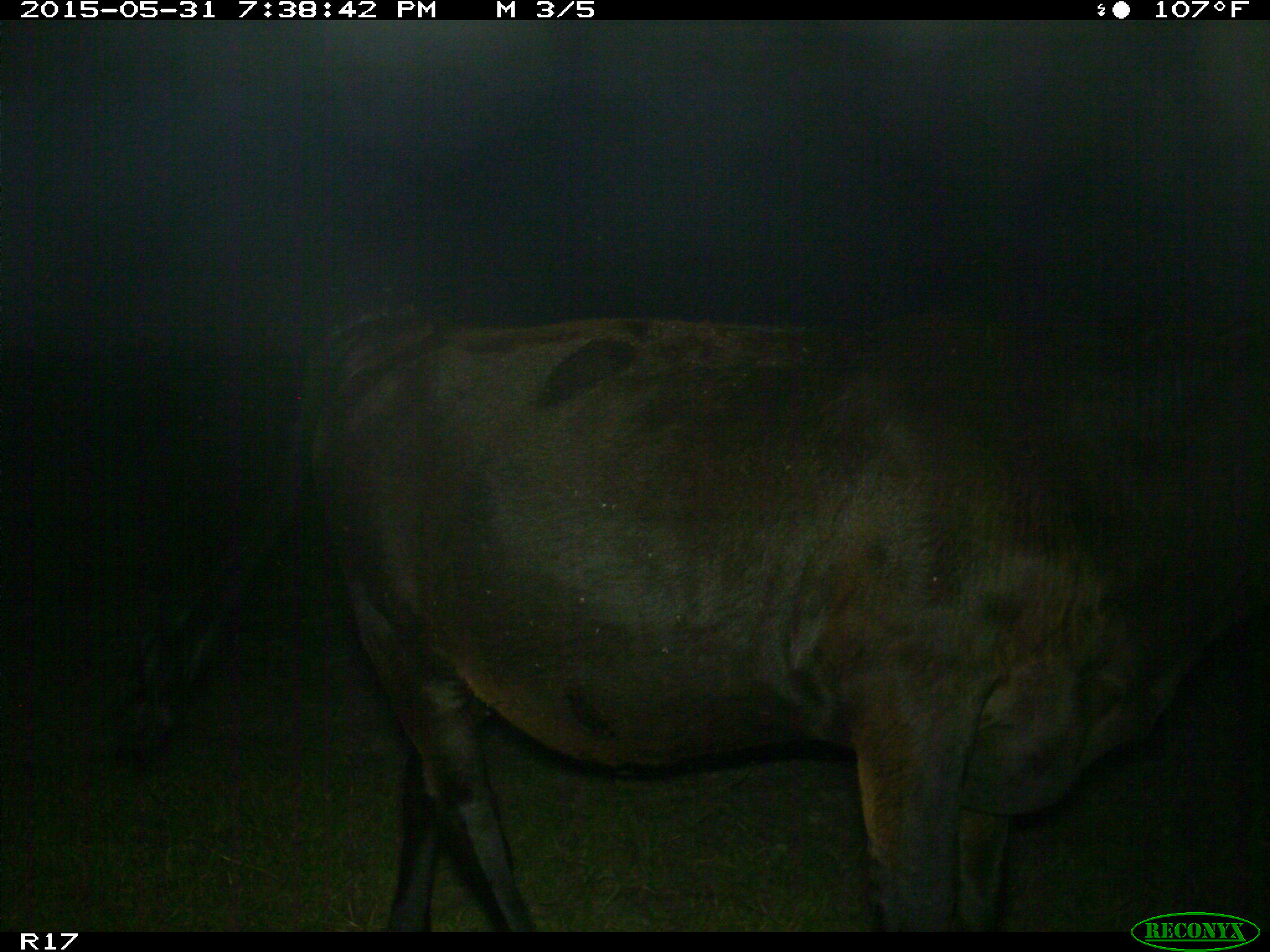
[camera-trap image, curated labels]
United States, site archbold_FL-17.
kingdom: Animalia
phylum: Chordata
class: Mammalia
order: Artiodactyla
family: Bovidae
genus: Bos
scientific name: Bos taurus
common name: domestic cow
Bos taurus (domestic cow).